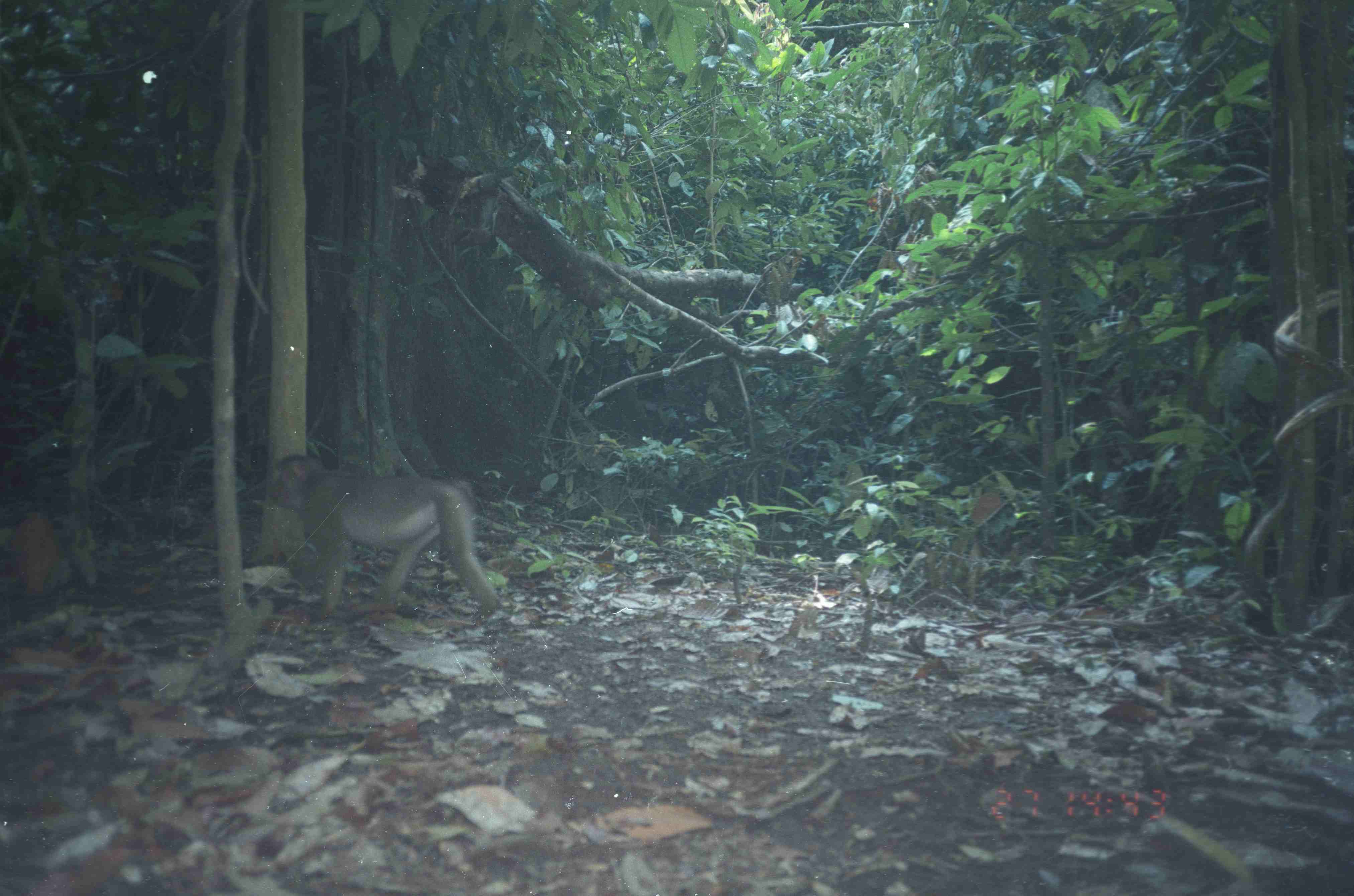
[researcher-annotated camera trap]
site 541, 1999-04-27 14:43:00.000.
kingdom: Animalia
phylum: Chordata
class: Mammalia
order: Primates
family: Cercopithecidae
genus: Macaca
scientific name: Macaca nemestrina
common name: southern pig-tailed macaque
Macaca nemestrina (southern pig-tailed macaque), count 1.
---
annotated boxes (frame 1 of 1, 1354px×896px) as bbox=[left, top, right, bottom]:
macaca nemestrina: bbox=[268, 453, 500, 624]